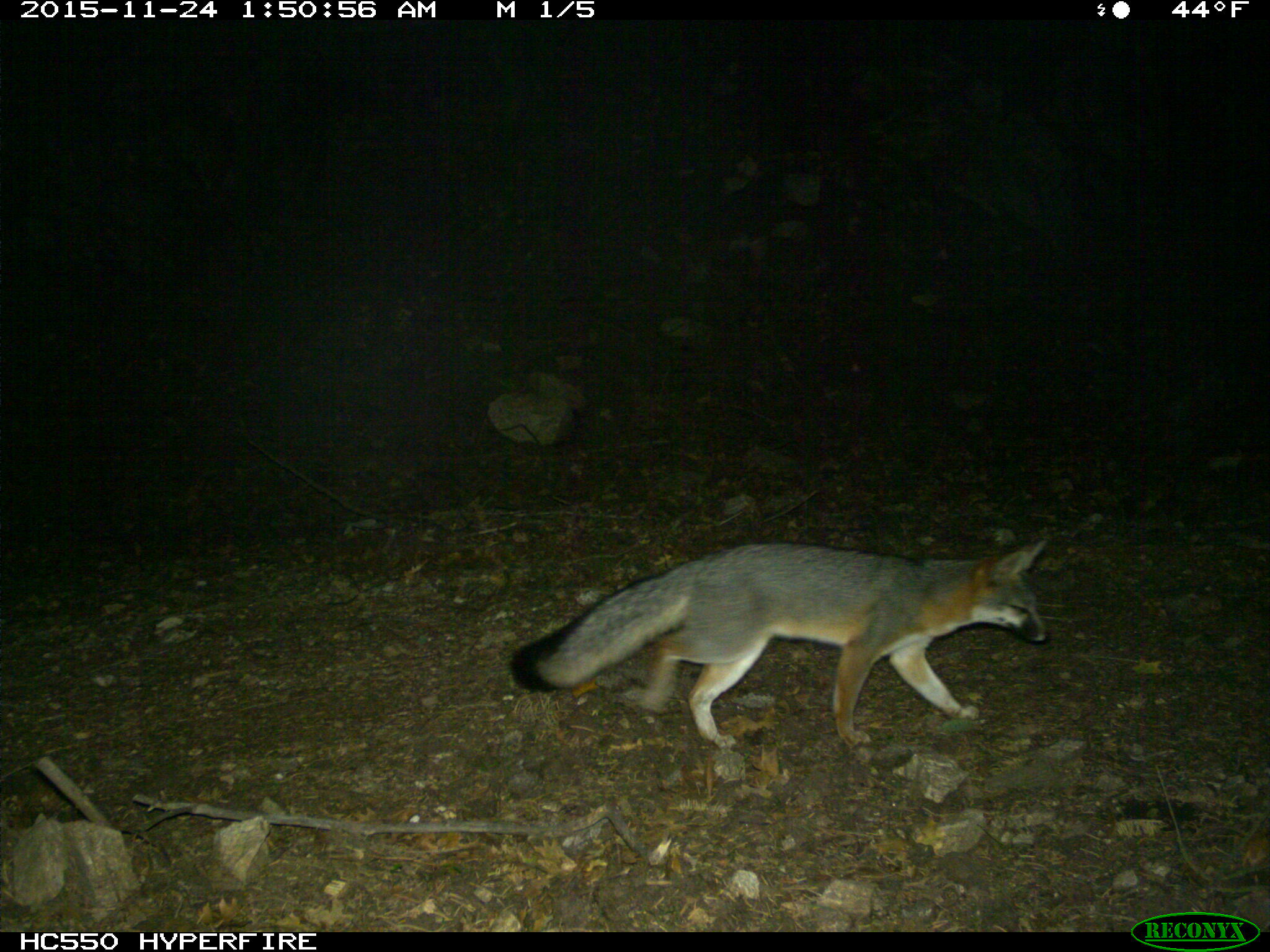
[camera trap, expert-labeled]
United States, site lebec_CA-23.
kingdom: Animalia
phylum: Chordata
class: Mammalia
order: Carnivora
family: Canidae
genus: Urocyon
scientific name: Urocyon cinereoargenteus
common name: gray fox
Urocyon cinereoargenteus (gray fox).